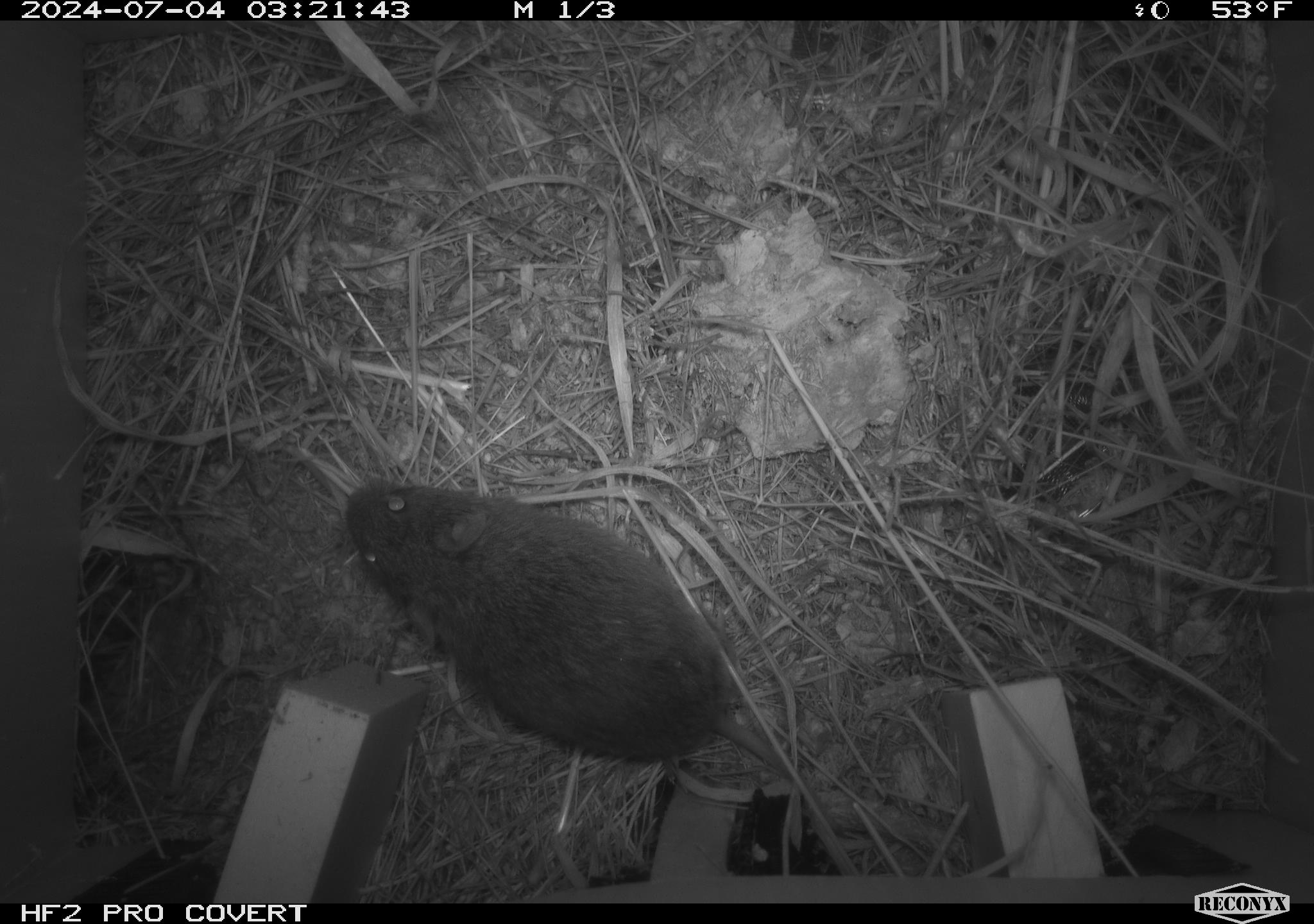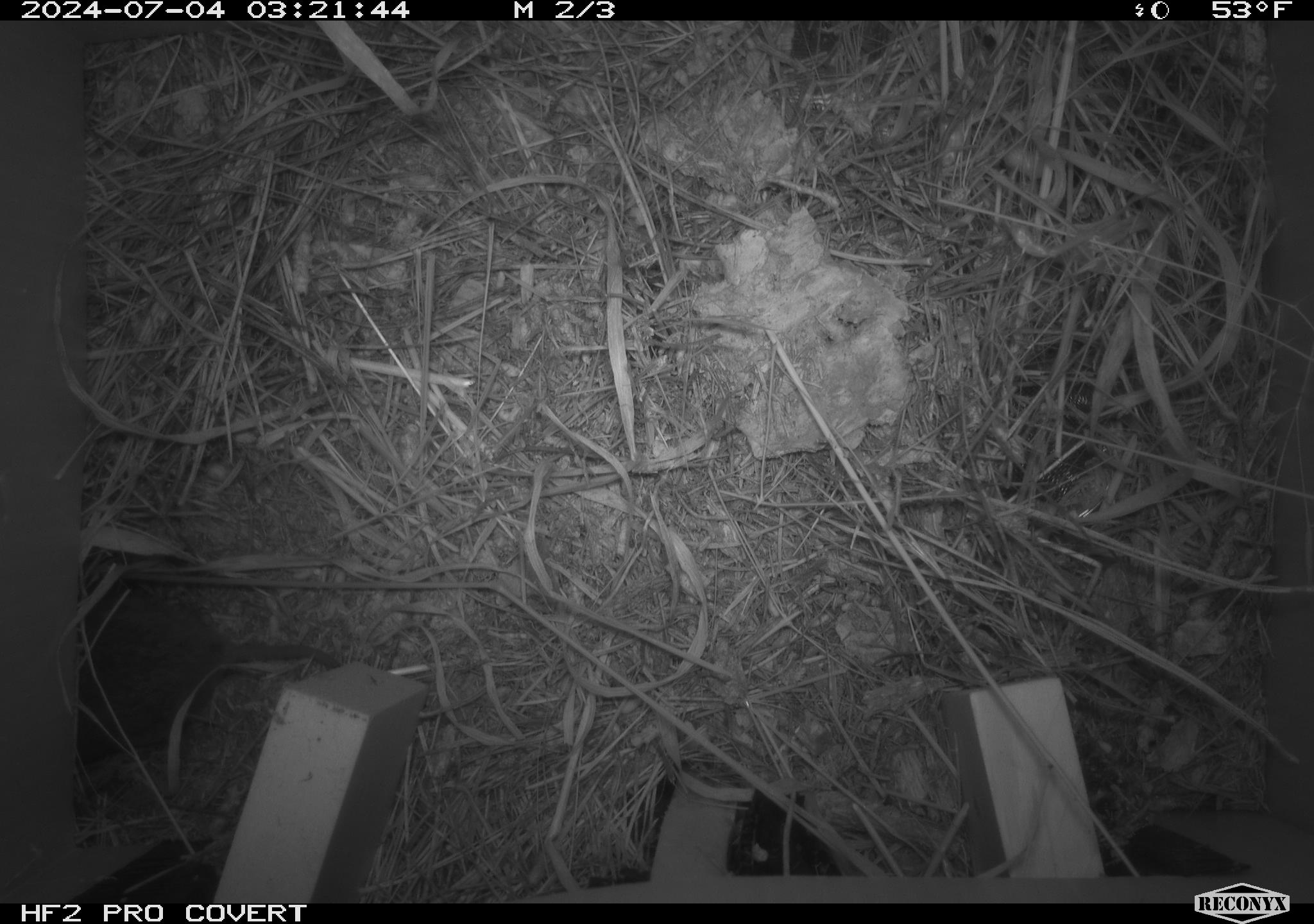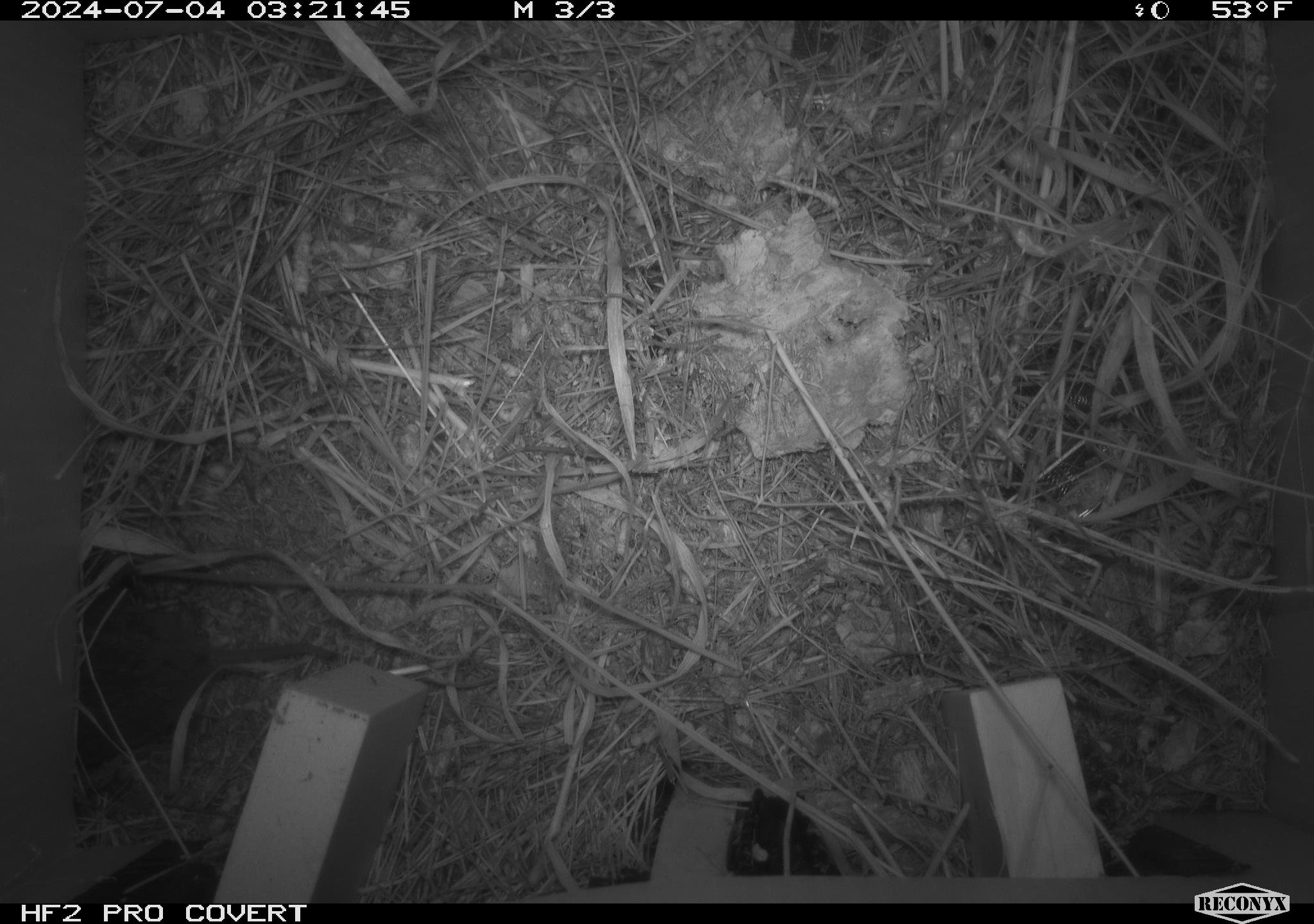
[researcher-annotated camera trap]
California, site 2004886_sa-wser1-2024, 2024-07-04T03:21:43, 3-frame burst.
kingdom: Animalia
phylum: Chordata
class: Mammalia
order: Rodentia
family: Cricetidae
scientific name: Arvicolinae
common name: voles, lemmings, and muskrats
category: arvicolinae subfamily